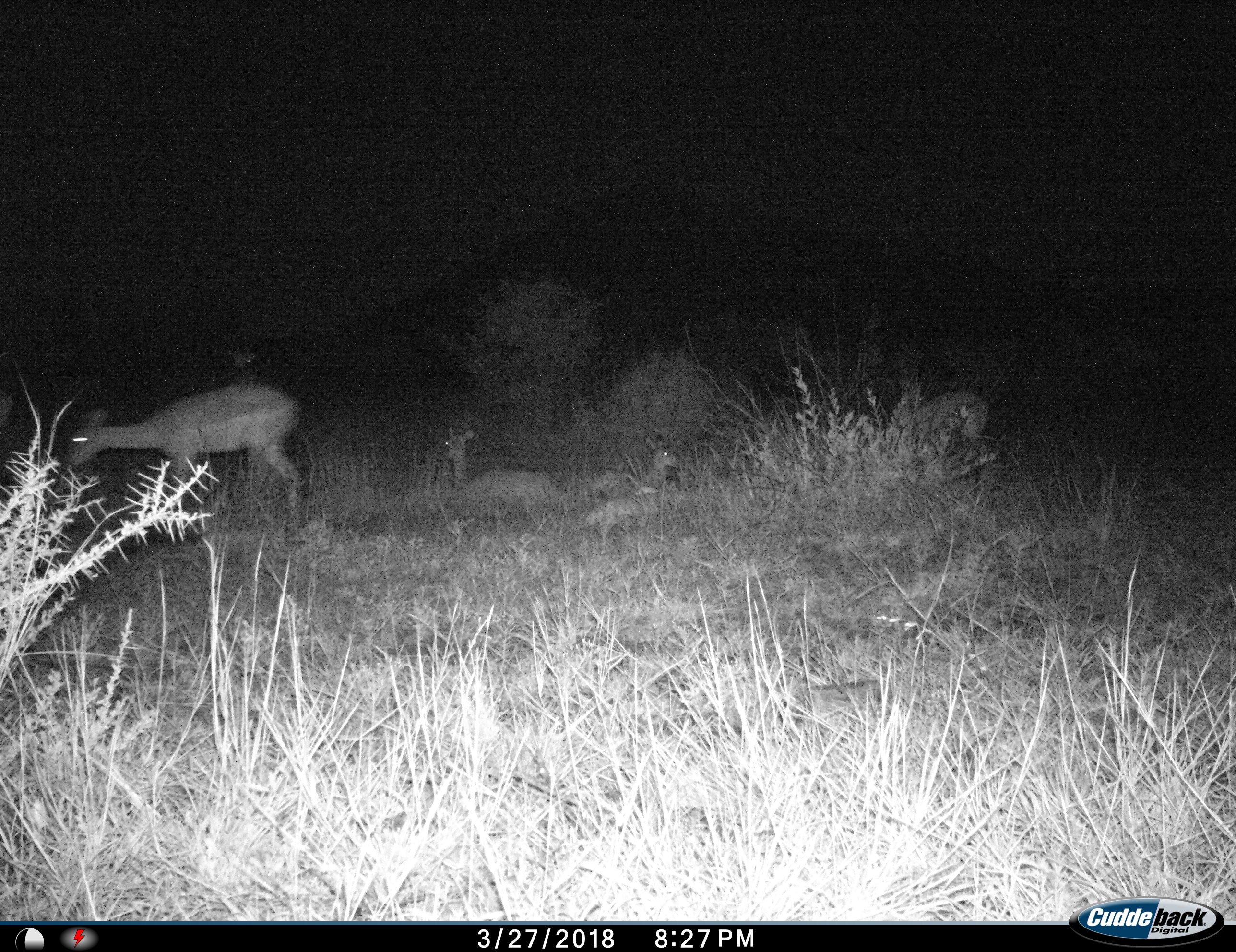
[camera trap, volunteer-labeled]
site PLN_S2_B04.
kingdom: Animalia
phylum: Chordata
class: Mammalia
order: Artiodactyla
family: Bovidae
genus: Aepyceros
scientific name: Aepyceros melampus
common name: impala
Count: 4.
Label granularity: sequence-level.